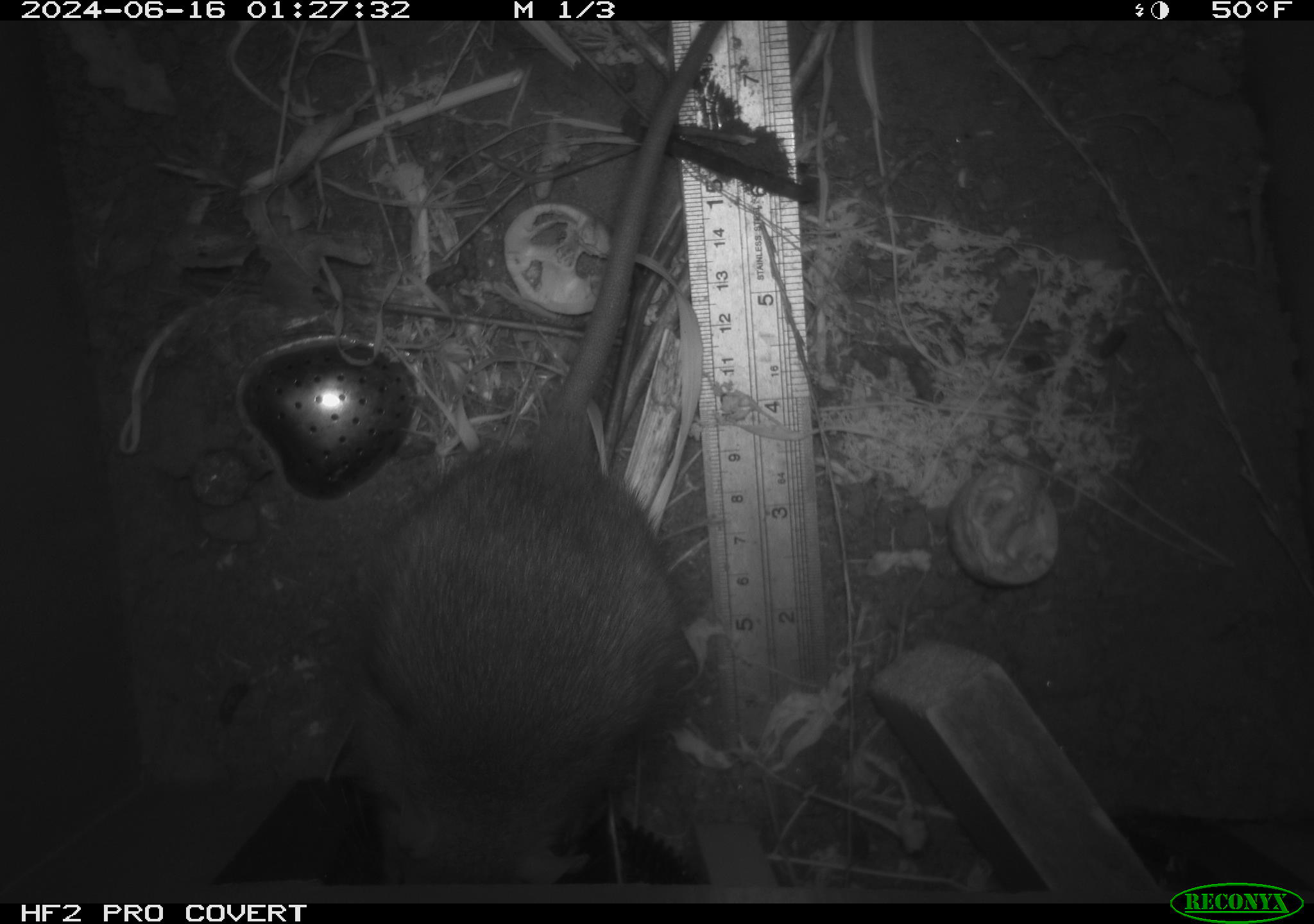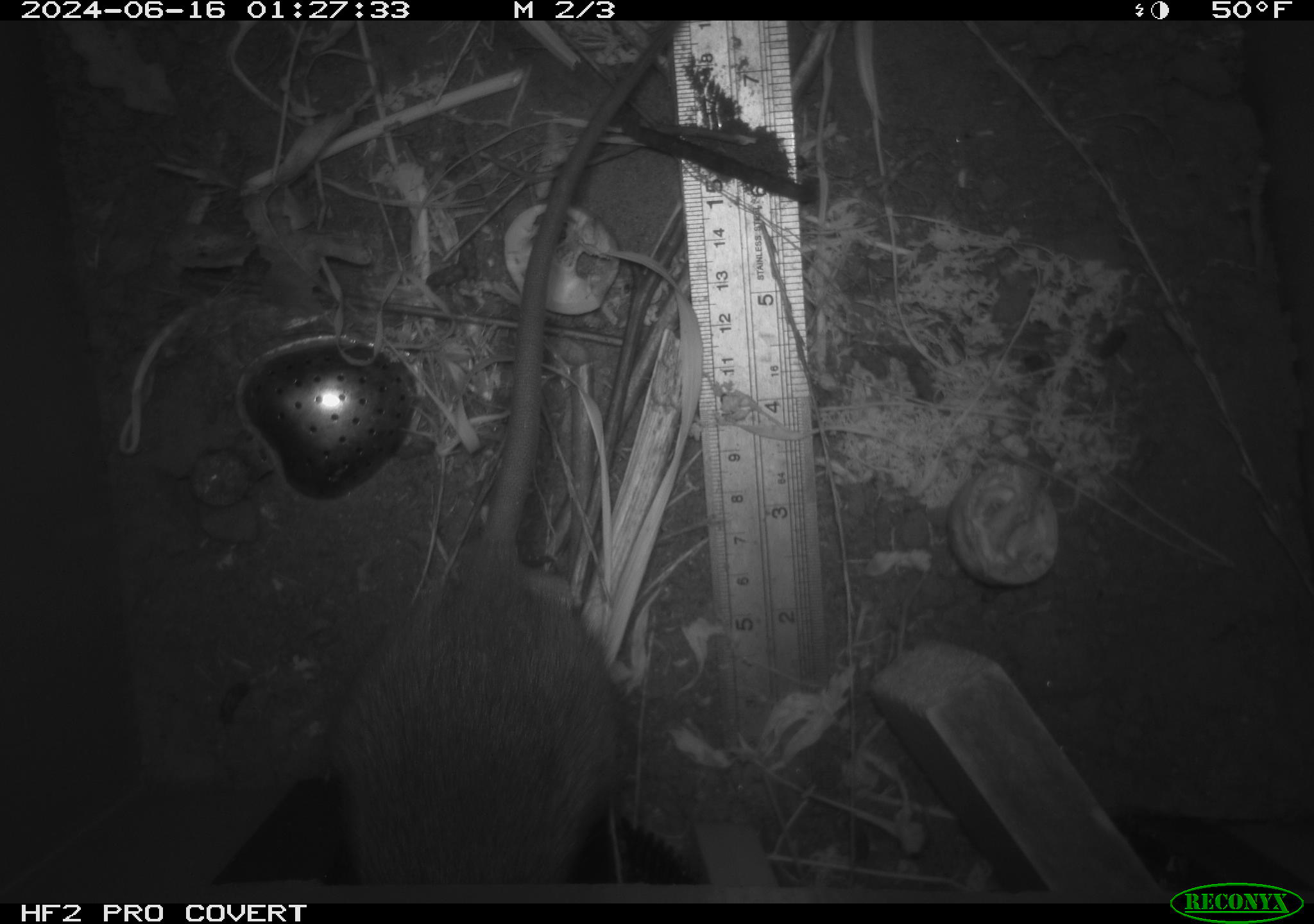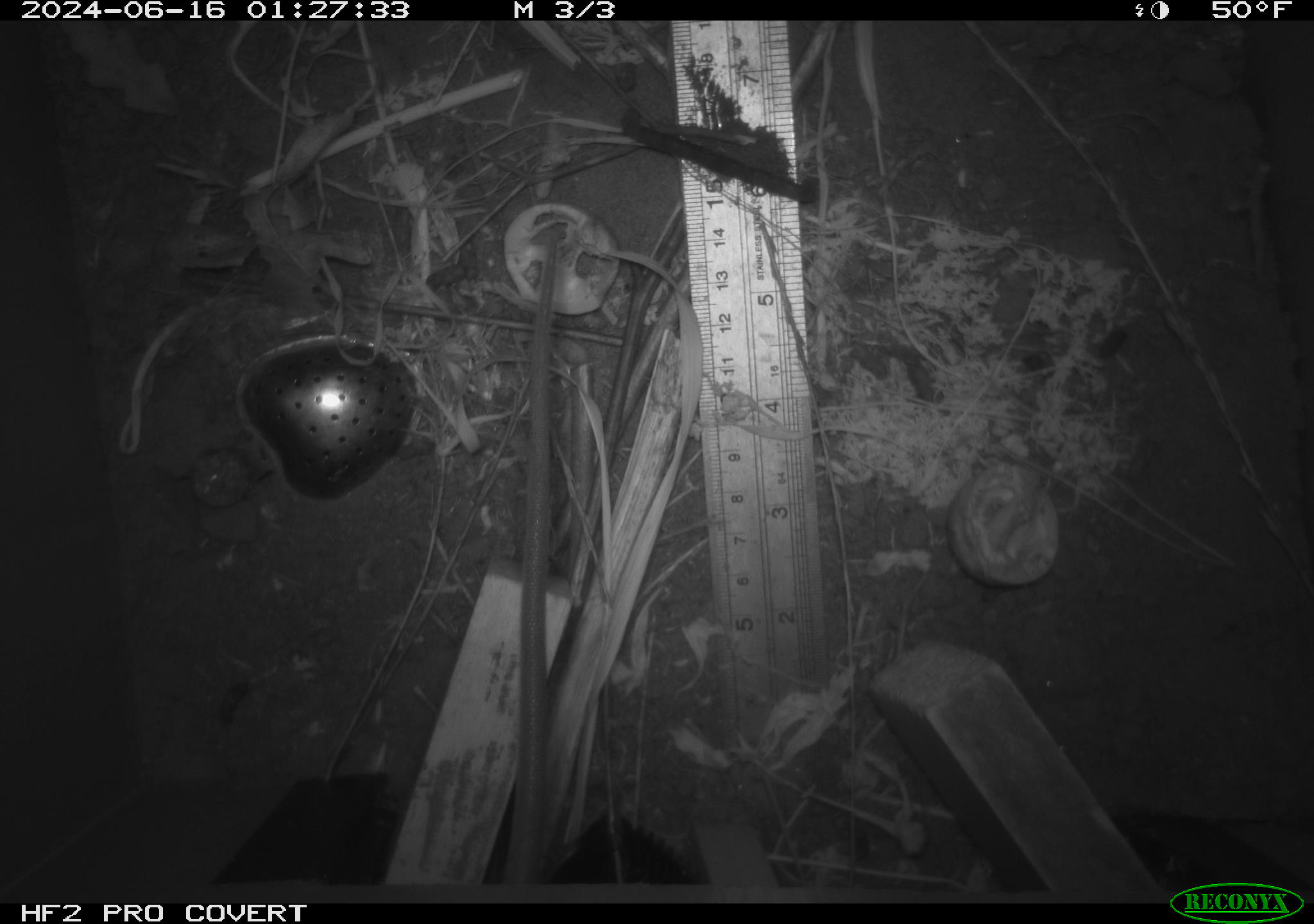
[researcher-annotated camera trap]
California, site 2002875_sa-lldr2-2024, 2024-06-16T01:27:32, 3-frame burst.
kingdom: Animalia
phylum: Chordata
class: Mammalia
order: Rodentia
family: Muridae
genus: Rattus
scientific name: Rattus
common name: rat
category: rattus species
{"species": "rattus species (rat) (Rattus)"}